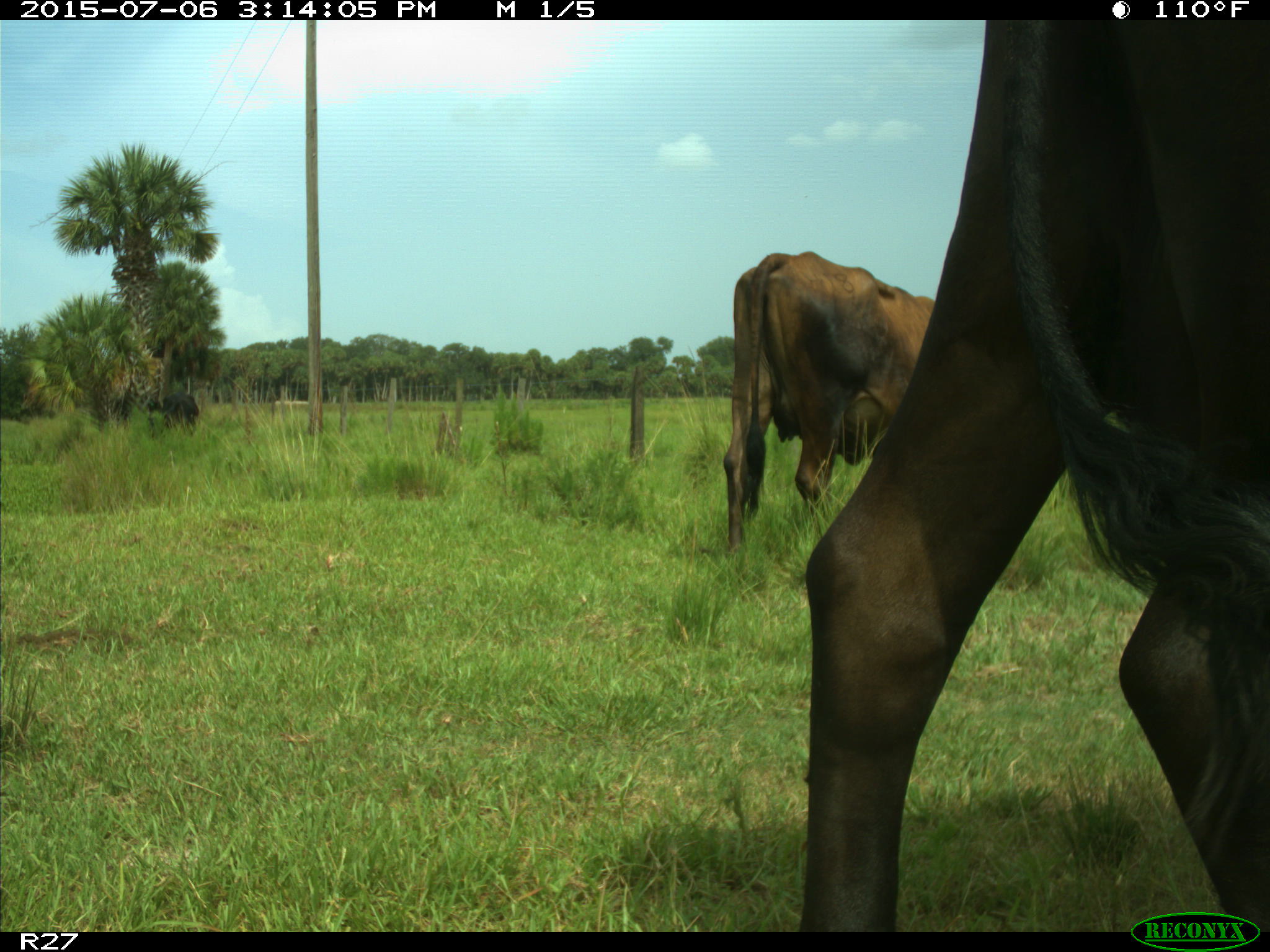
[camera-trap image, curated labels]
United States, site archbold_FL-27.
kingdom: Animalia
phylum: Chordata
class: Mammalia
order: Artiodactyla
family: Bovidae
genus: Bos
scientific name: Bos taurus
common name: domestic cow